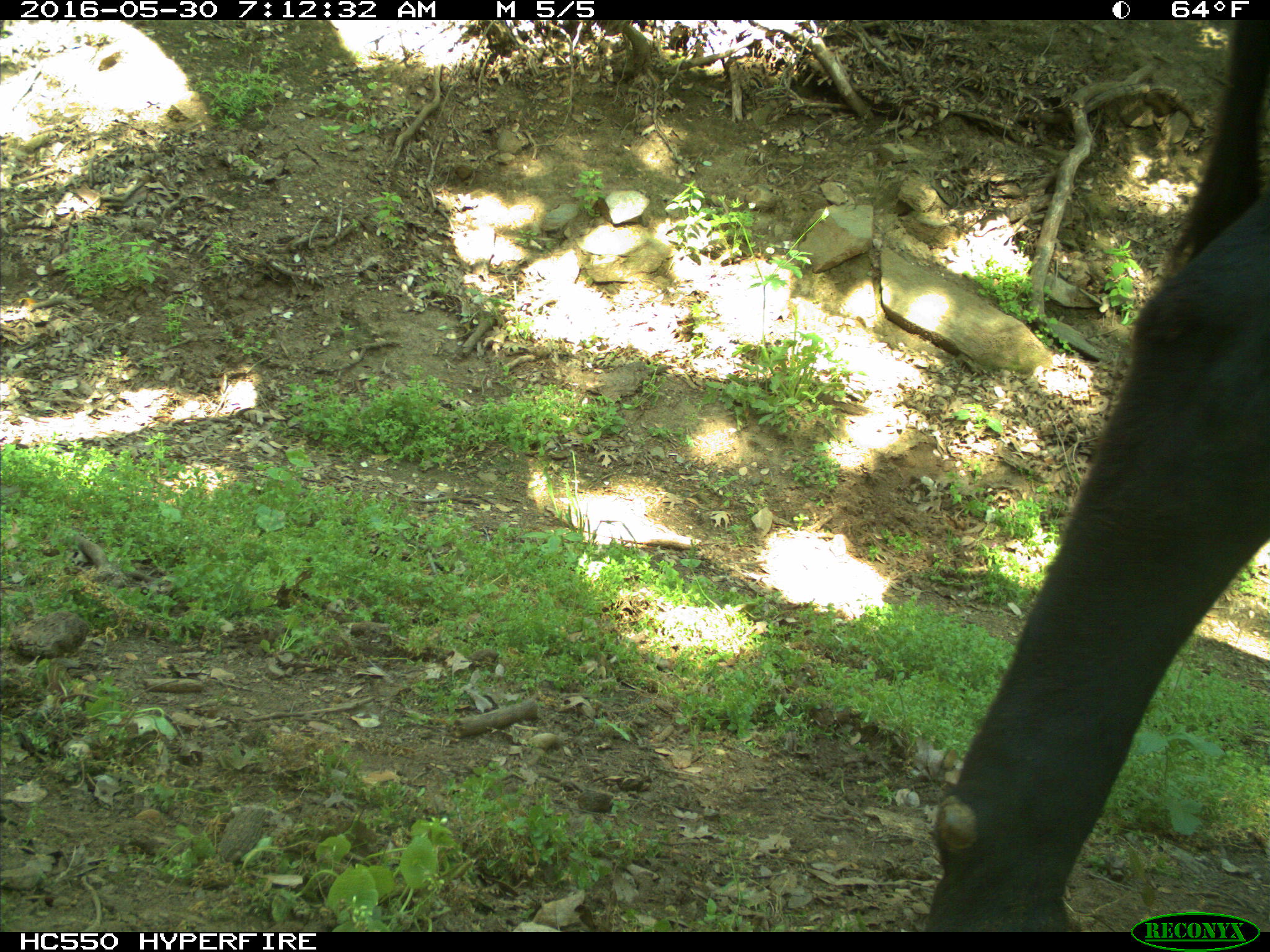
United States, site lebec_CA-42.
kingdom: Animalia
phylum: Chordata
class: Mammalia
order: Artiodactyla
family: Bovidae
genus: Bos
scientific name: Bos taurus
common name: domestic cow